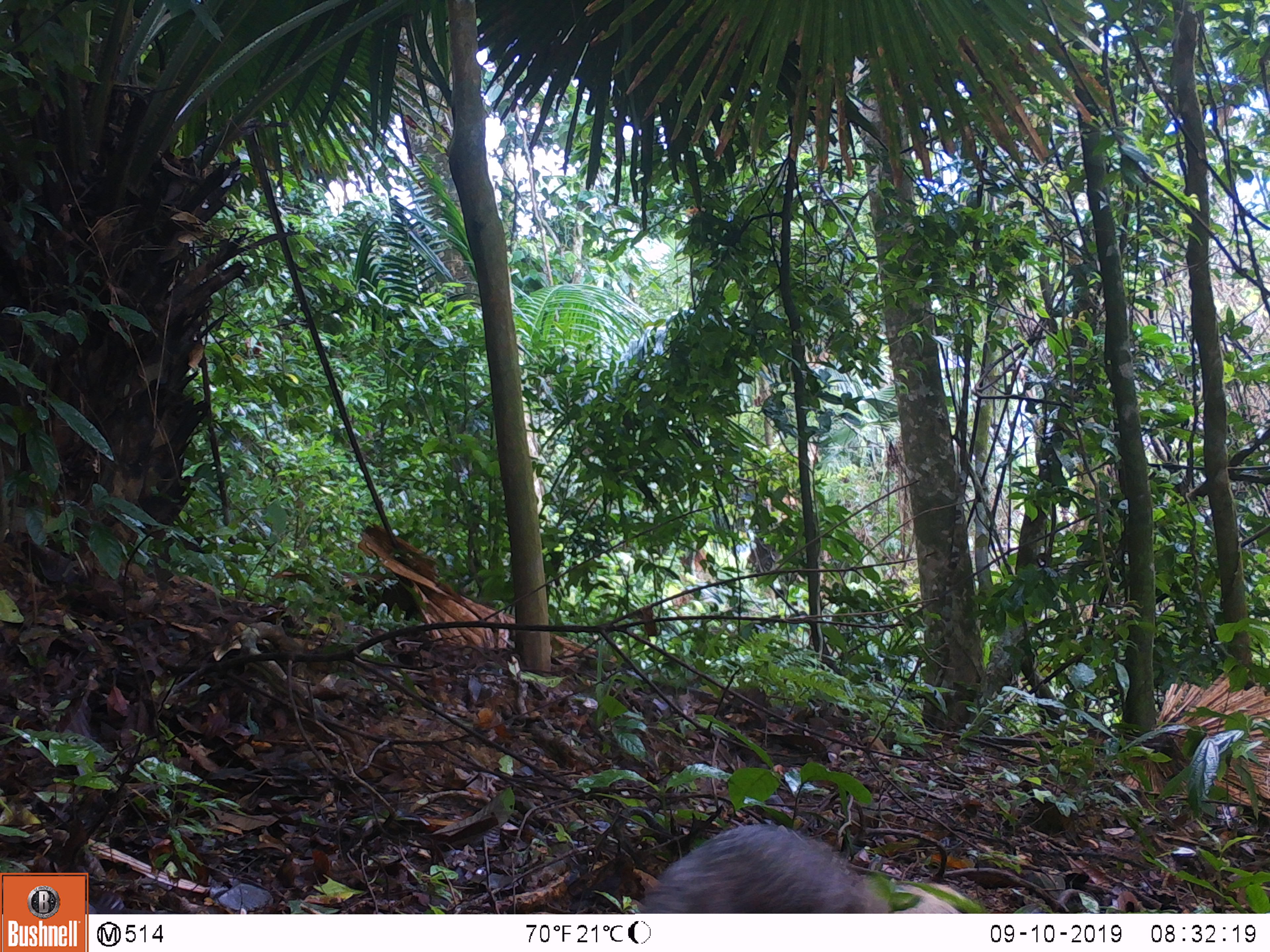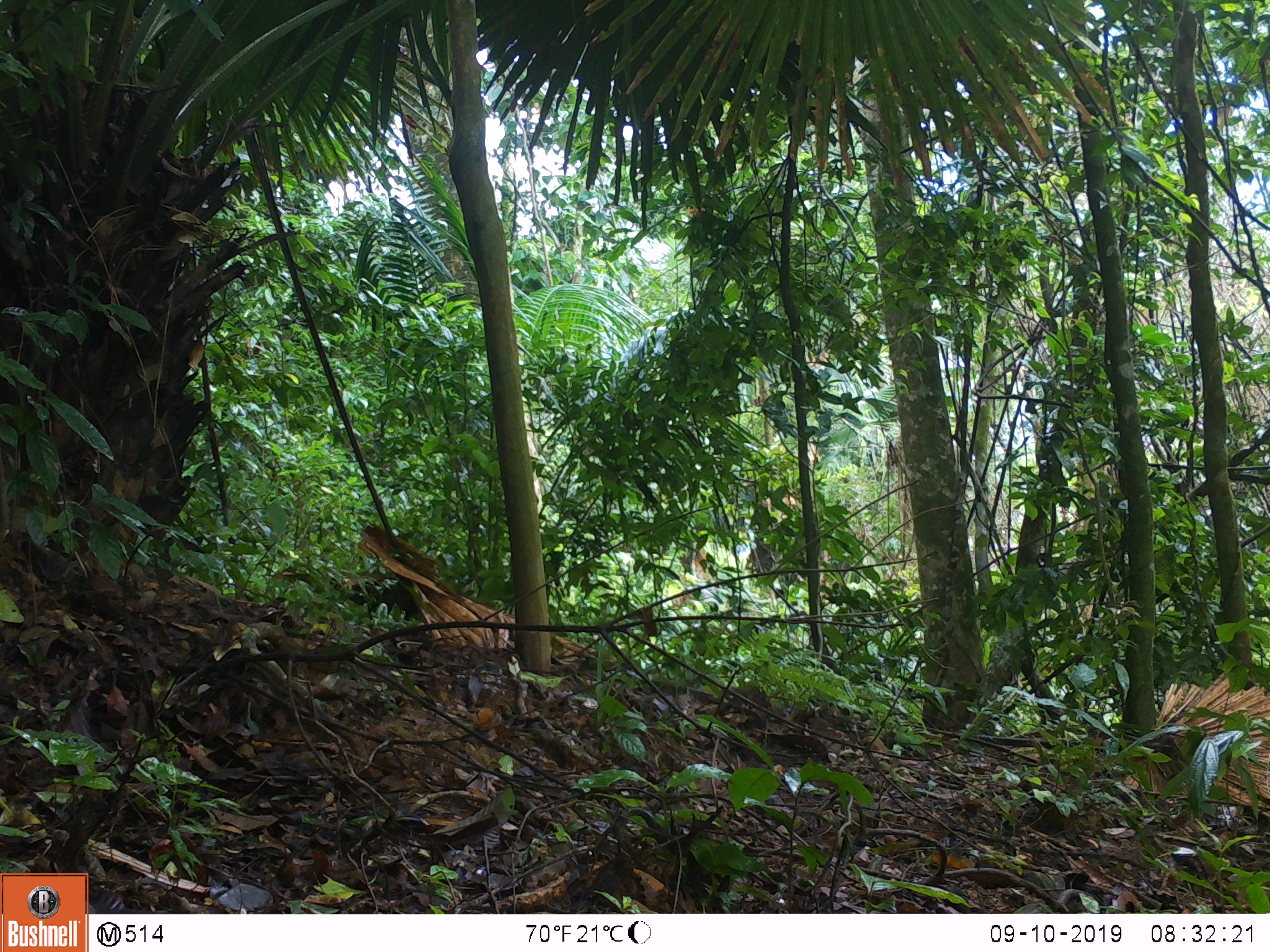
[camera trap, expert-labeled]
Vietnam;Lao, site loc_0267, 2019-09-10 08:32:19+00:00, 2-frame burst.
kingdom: Animalia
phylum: Chordata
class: Mammalia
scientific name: Mammalia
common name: mammal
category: unidentified small mammal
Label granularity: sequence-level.